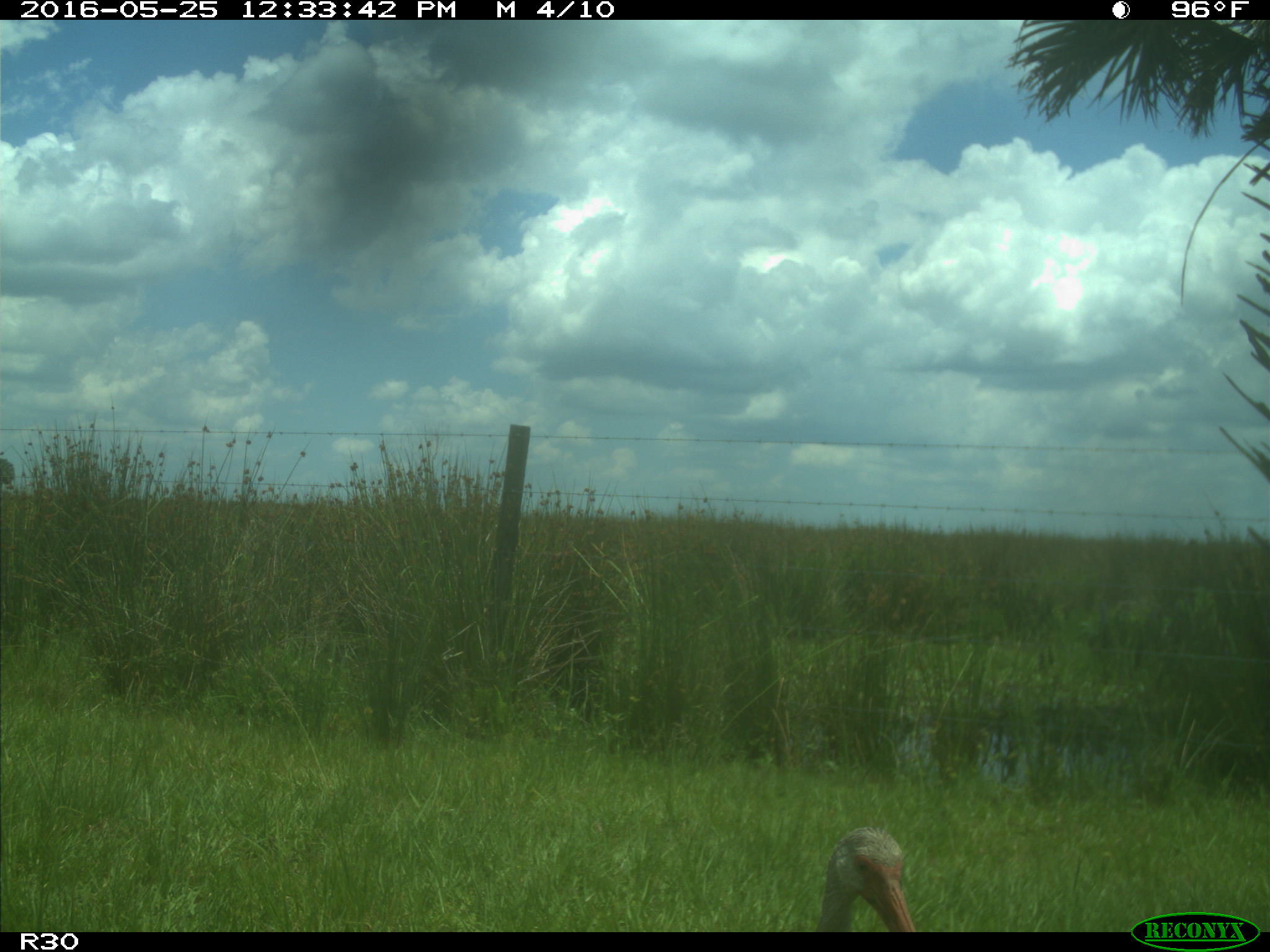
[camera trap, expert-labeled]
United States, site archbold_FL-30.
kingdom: Animalia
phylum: Chordata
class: Aves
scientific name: Aves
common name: birds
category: unidentified bird